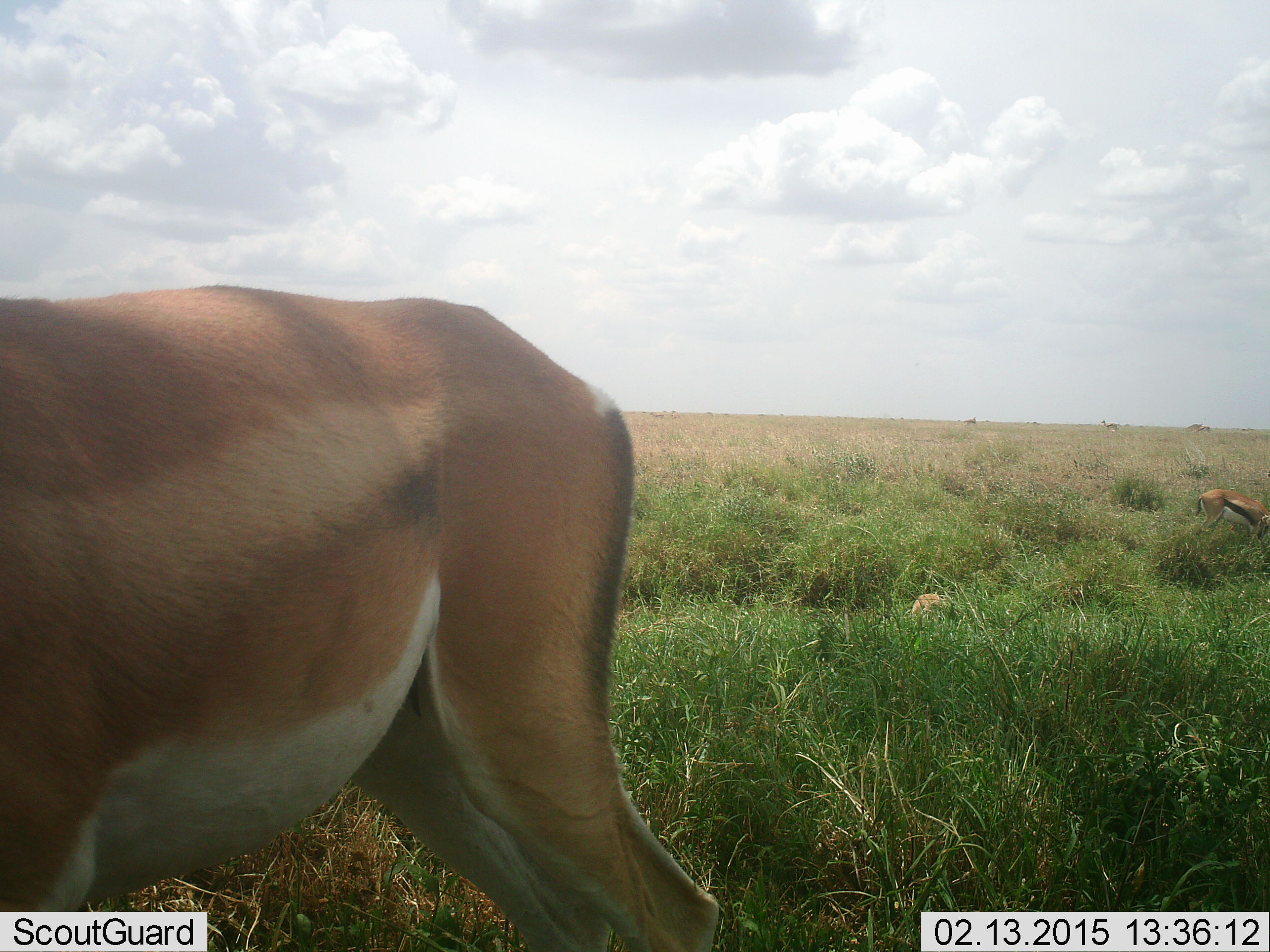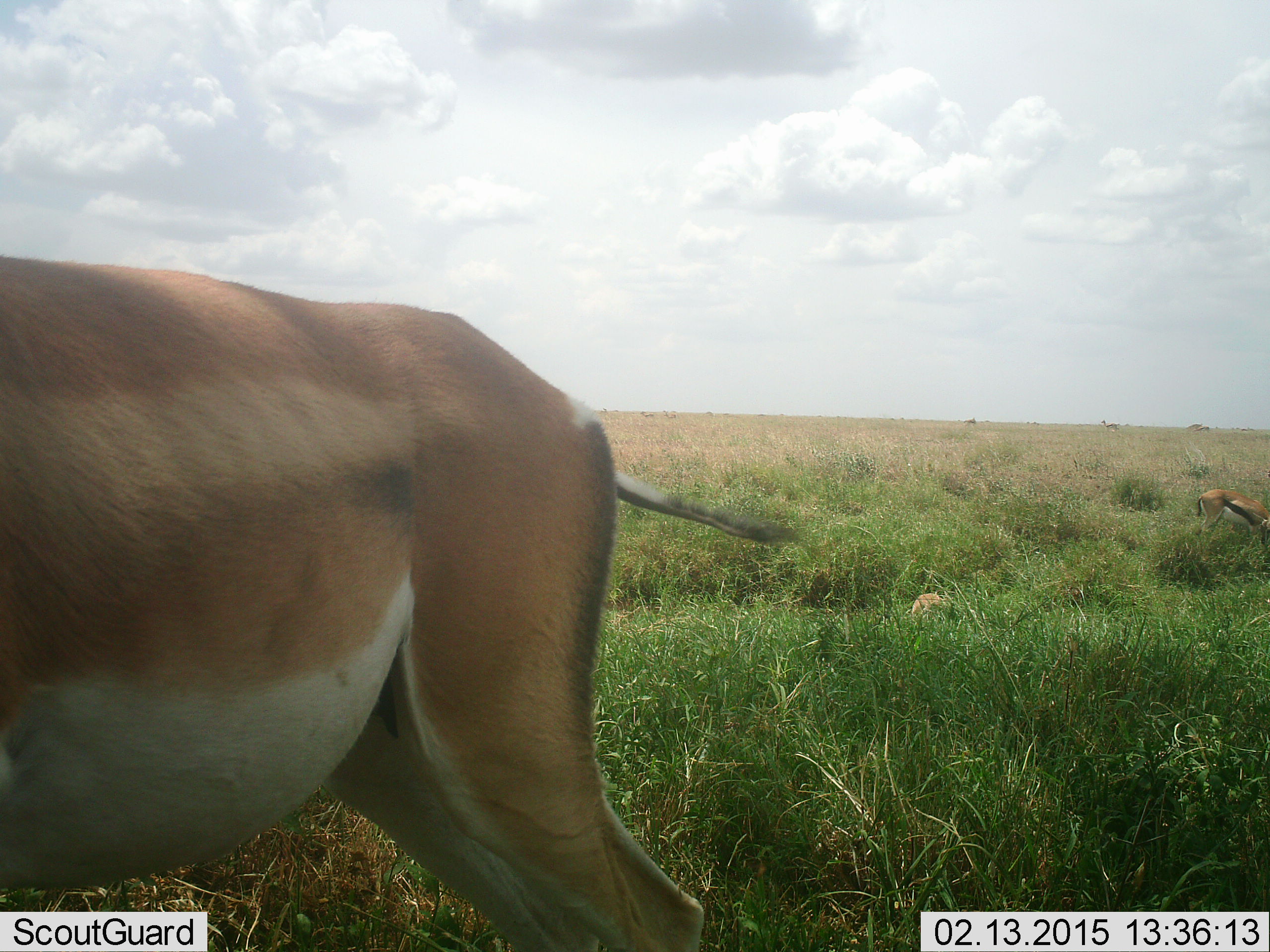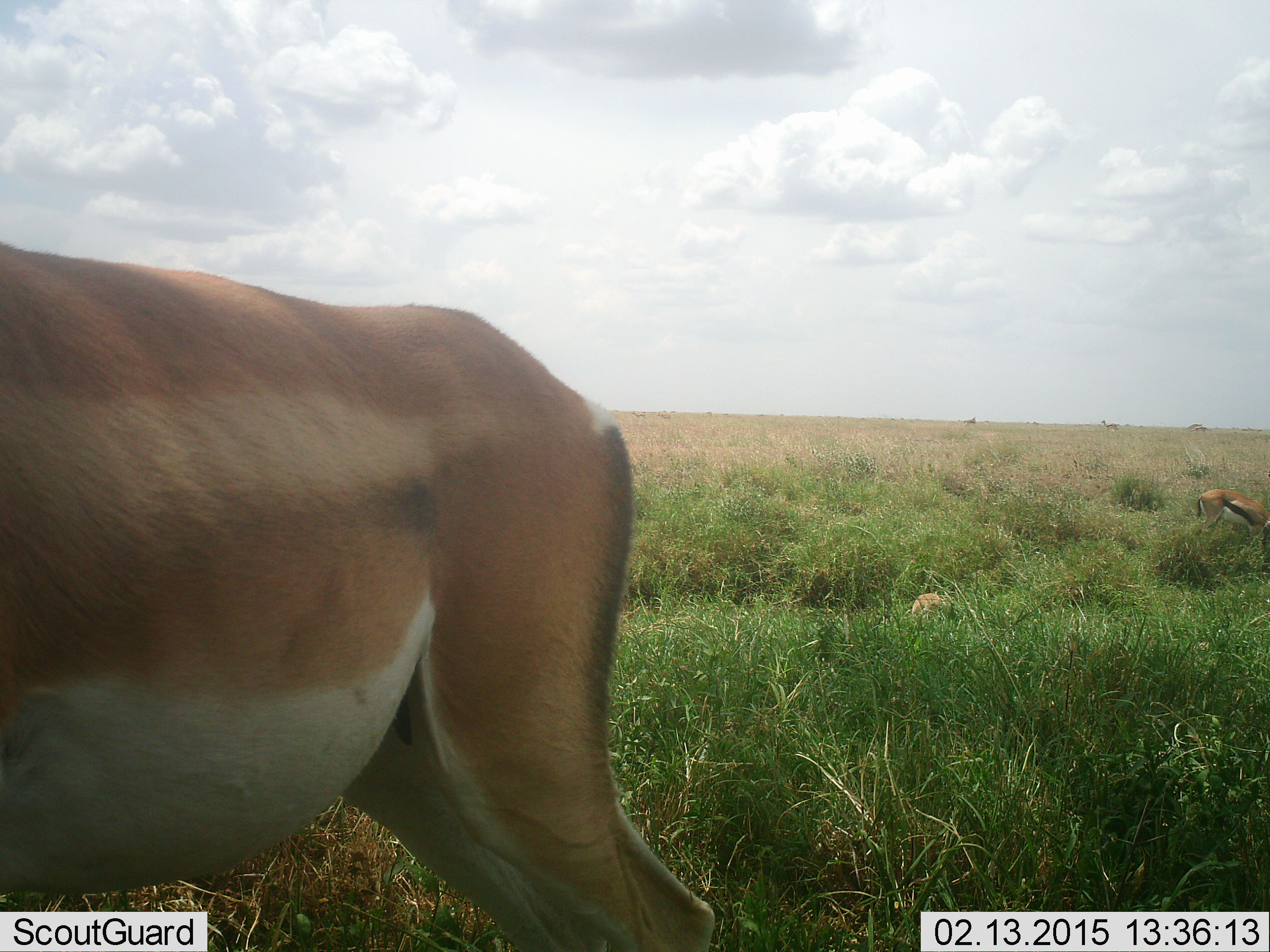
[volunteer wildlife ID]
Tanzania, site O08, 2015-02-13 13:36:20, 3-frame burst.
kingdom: Animalia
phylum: Chordata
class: Mammalia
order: Artiodactyla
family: Bovidae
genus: Nanger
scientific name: Nanger granti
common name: grant's gazelle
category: gazellegrants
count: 1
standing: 90%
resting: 0%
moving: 0%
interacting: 0%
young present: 0%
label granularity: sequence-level